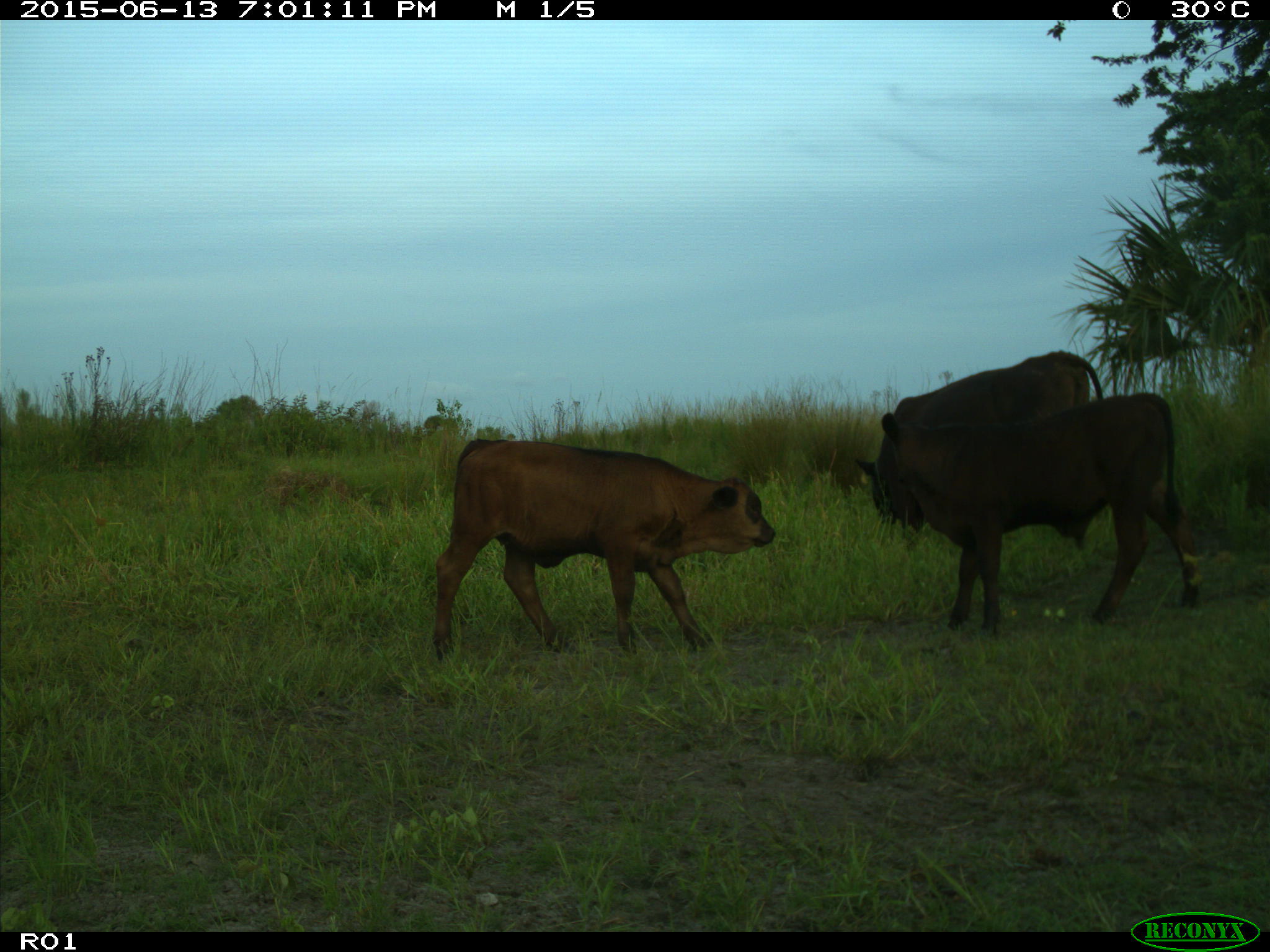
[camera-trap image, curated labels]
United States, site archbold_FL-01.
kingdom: Animalia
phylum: Chordata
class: Mammalia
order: Artiodactyla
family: Bovidae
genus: Bos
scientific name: Bos taurus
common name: domestic cow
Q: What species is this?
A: Bos taurus (domestic cow).